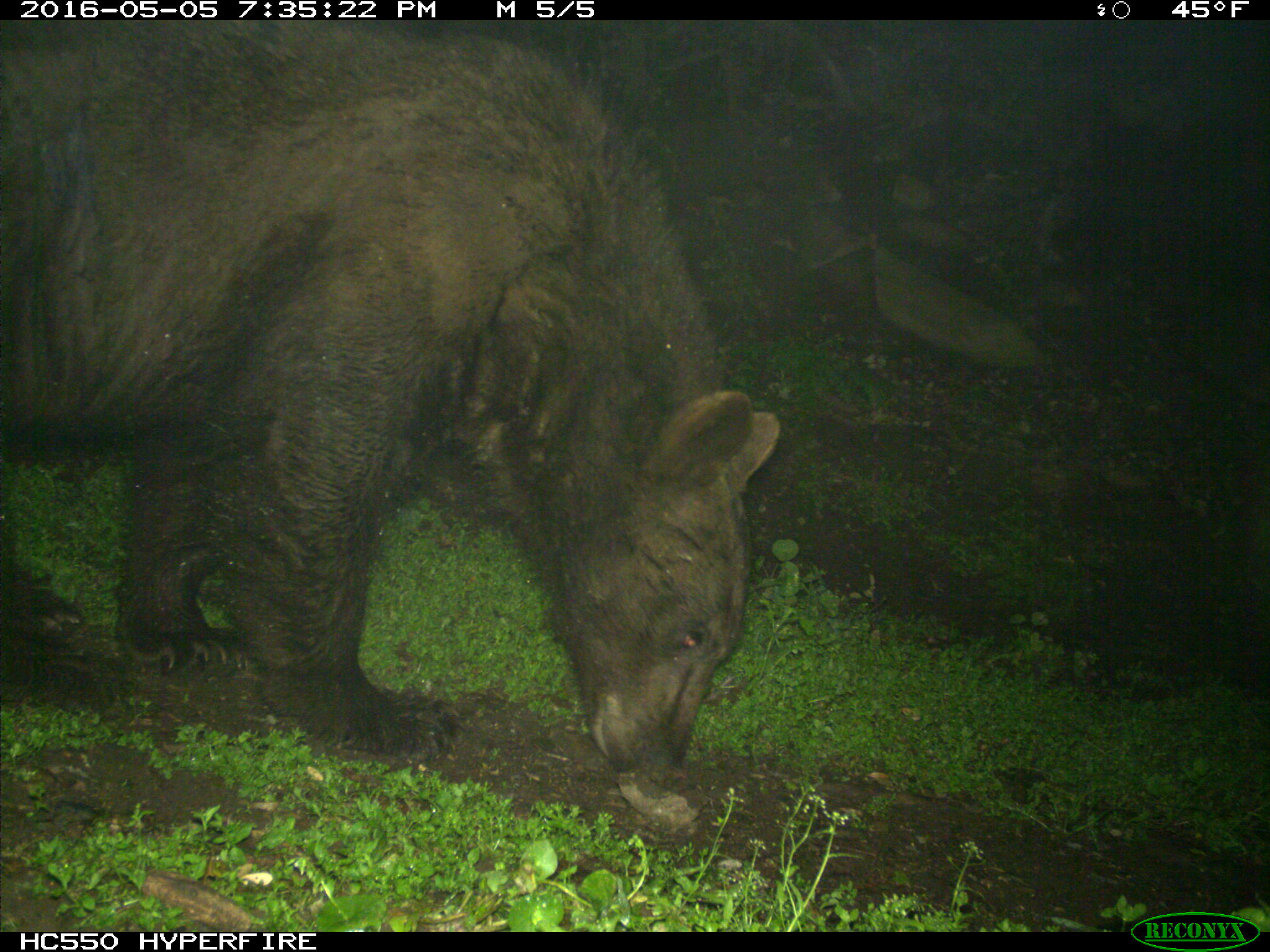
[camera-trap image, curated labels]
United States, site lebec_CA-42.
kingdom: Animalia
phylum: Chordata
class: Mammalia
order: Carnivora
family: Ursidae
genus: Ursus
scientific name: Ursus americanus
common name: american black bear